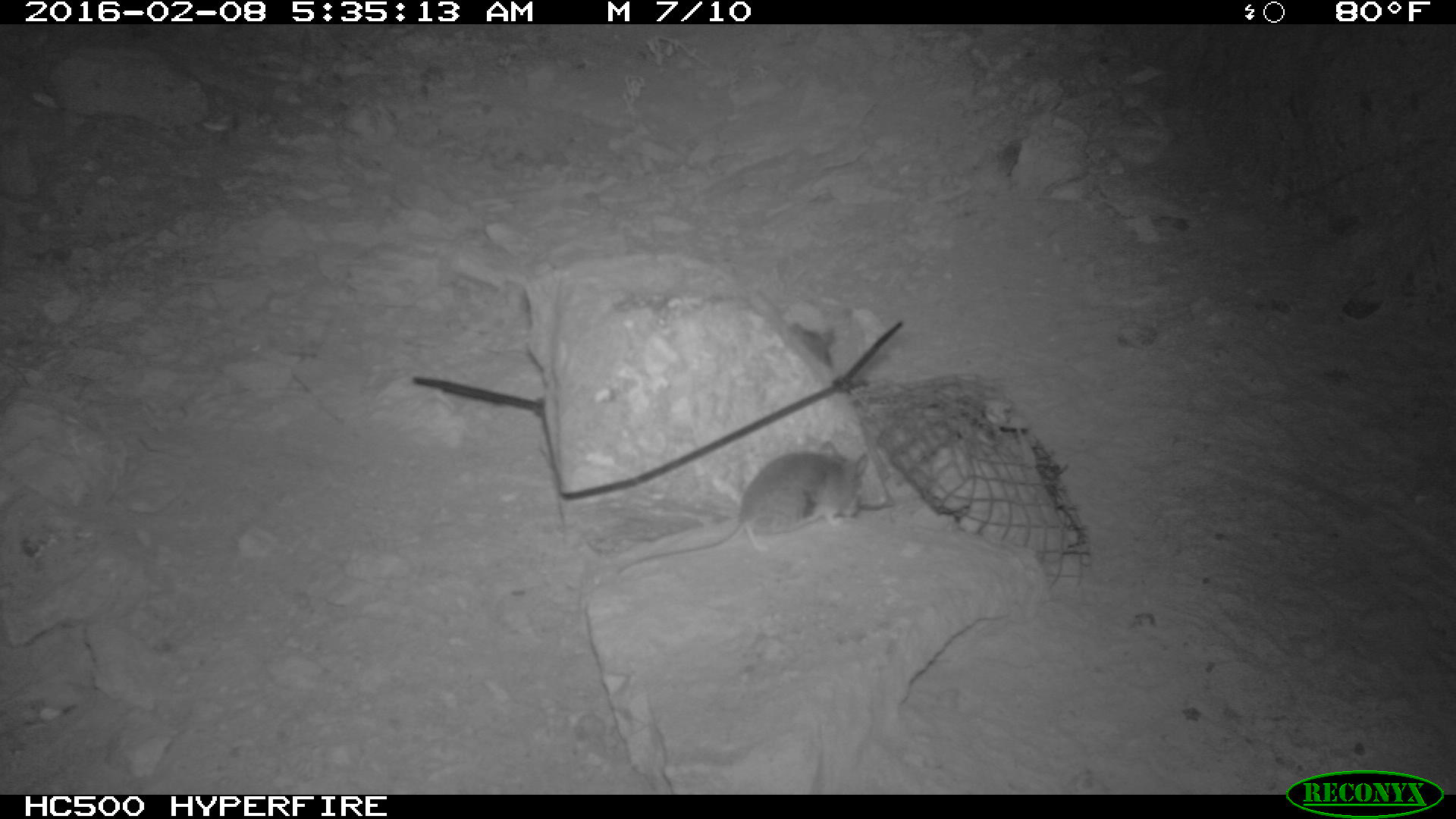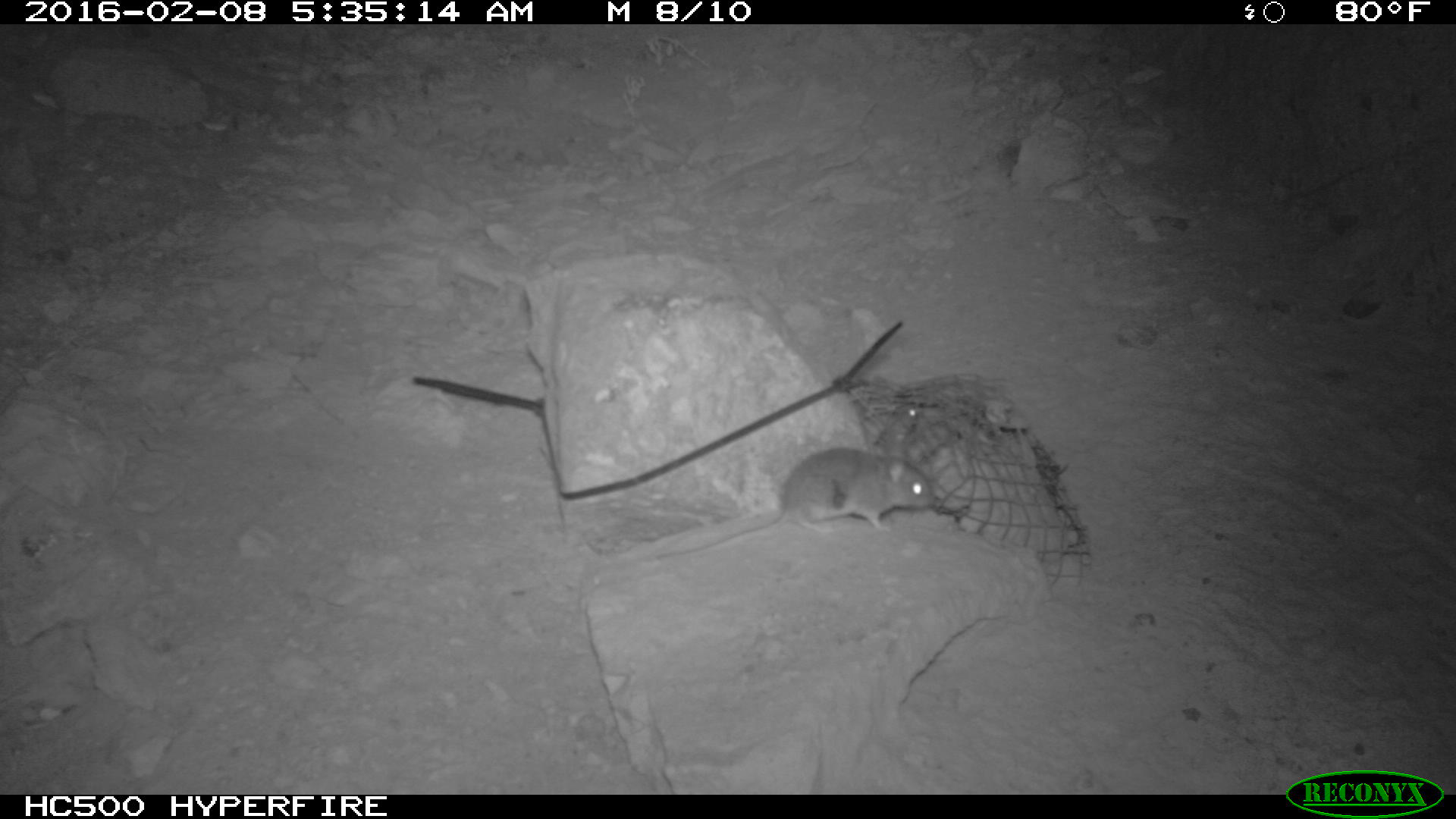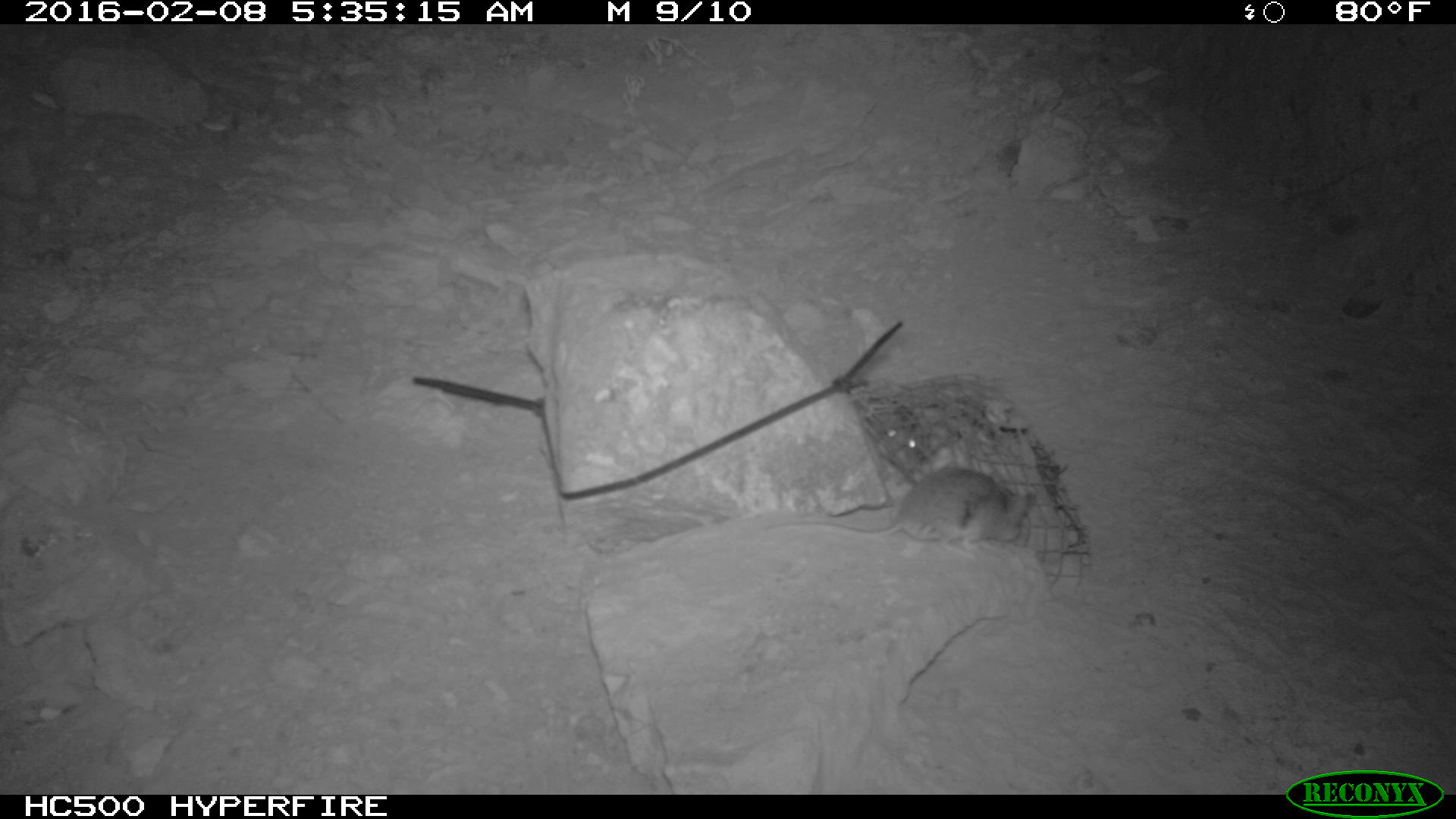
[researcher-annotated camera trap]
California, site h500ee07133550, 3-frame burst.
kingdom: Animalia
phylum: Chordata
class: Mammalia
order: Rodentia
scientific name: Rodentia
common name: rodent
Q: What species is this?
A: Rodent (Rodentia).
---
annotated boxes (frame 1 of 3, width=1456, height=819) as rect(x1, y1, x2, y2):
rodent: rect(610, 439, 869, 576)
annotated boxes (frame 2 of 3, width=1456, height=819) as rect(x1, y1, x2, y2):
rodent: rect(653, 445, 932, 559); rect(877, 407, 920, 453)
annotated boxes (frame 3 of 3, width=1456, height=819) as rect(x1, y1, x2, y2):
rodent: rect(762, 468, 1028, 559); rect(852, 397, 925, 477)